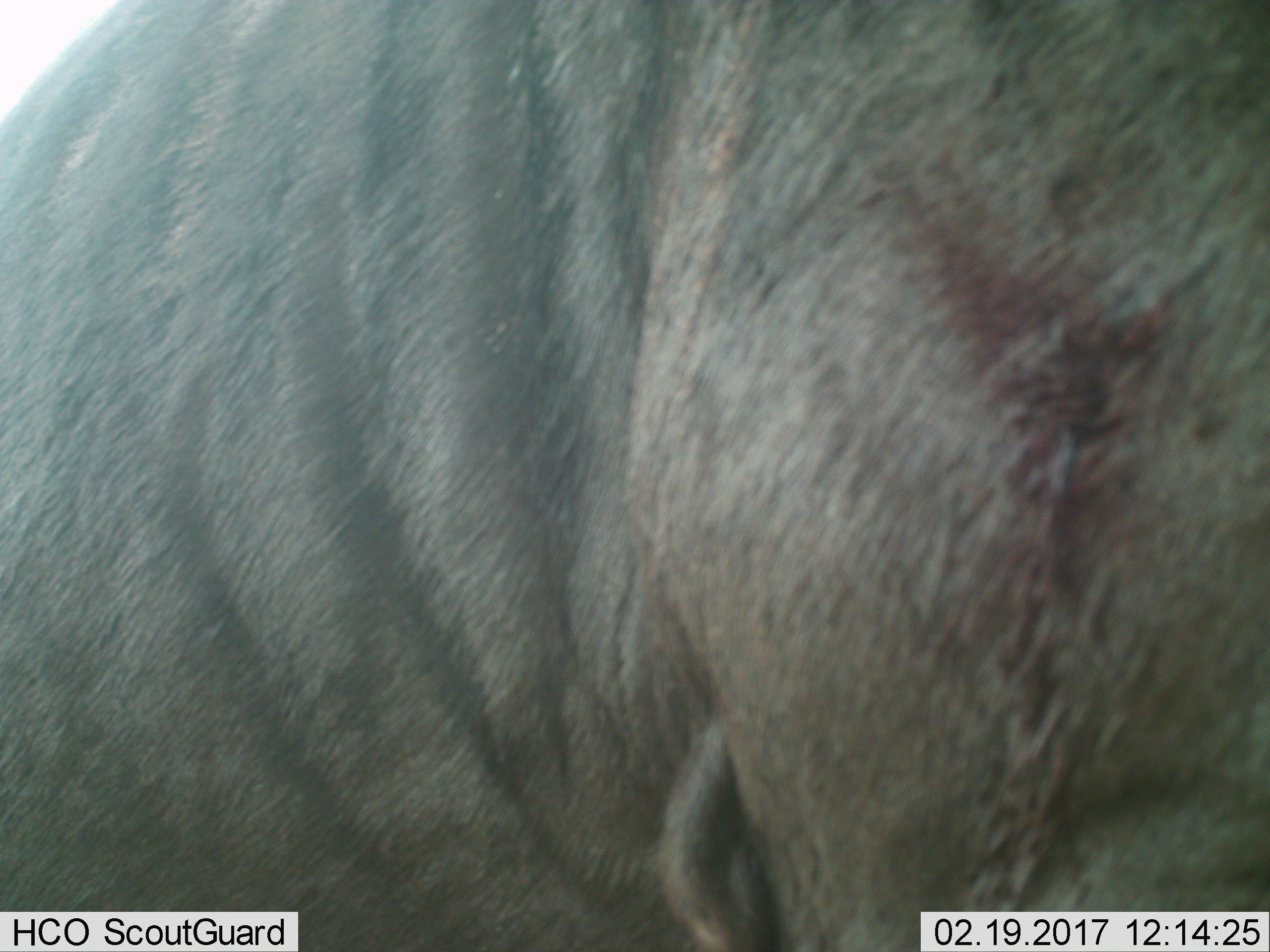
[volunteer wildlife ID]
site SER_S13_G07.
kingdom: Animalia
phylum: Chordata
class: Mammalia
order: Artiodactyla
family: Bovidae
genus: Connochaetes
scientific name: Connochaetes taurinus taurinus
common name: blue wildebeest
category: wildebeestblue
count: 1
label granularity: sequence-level